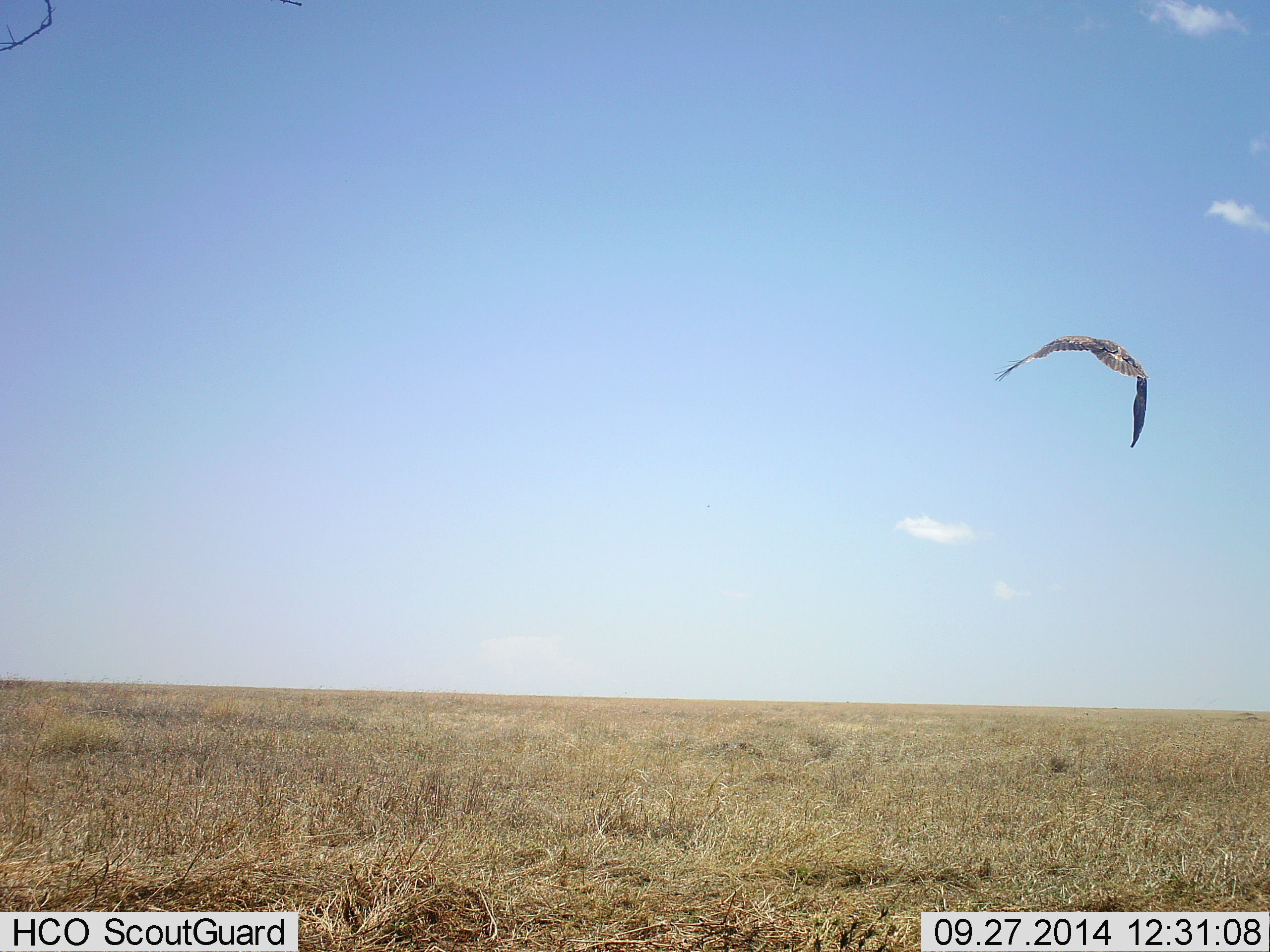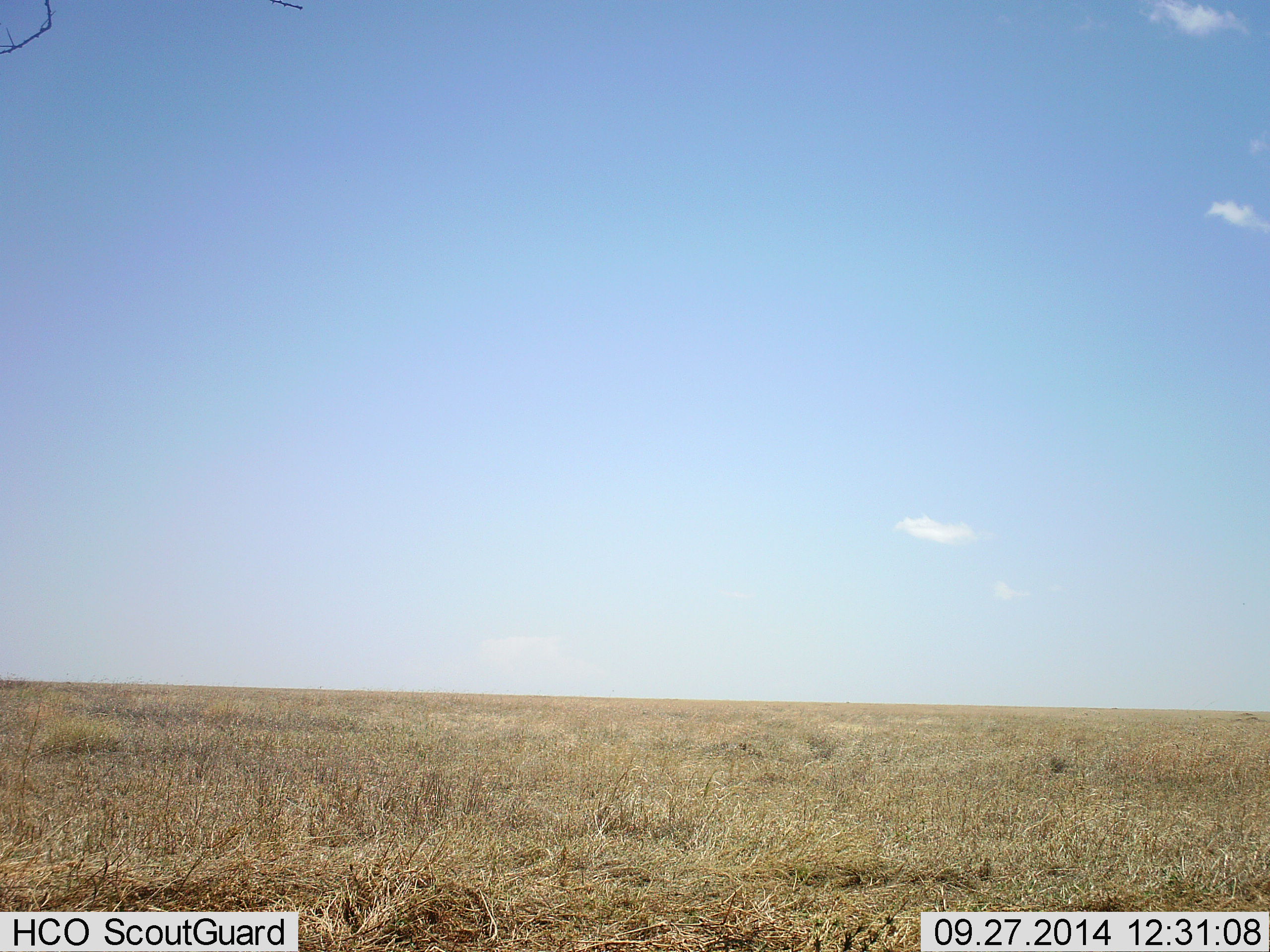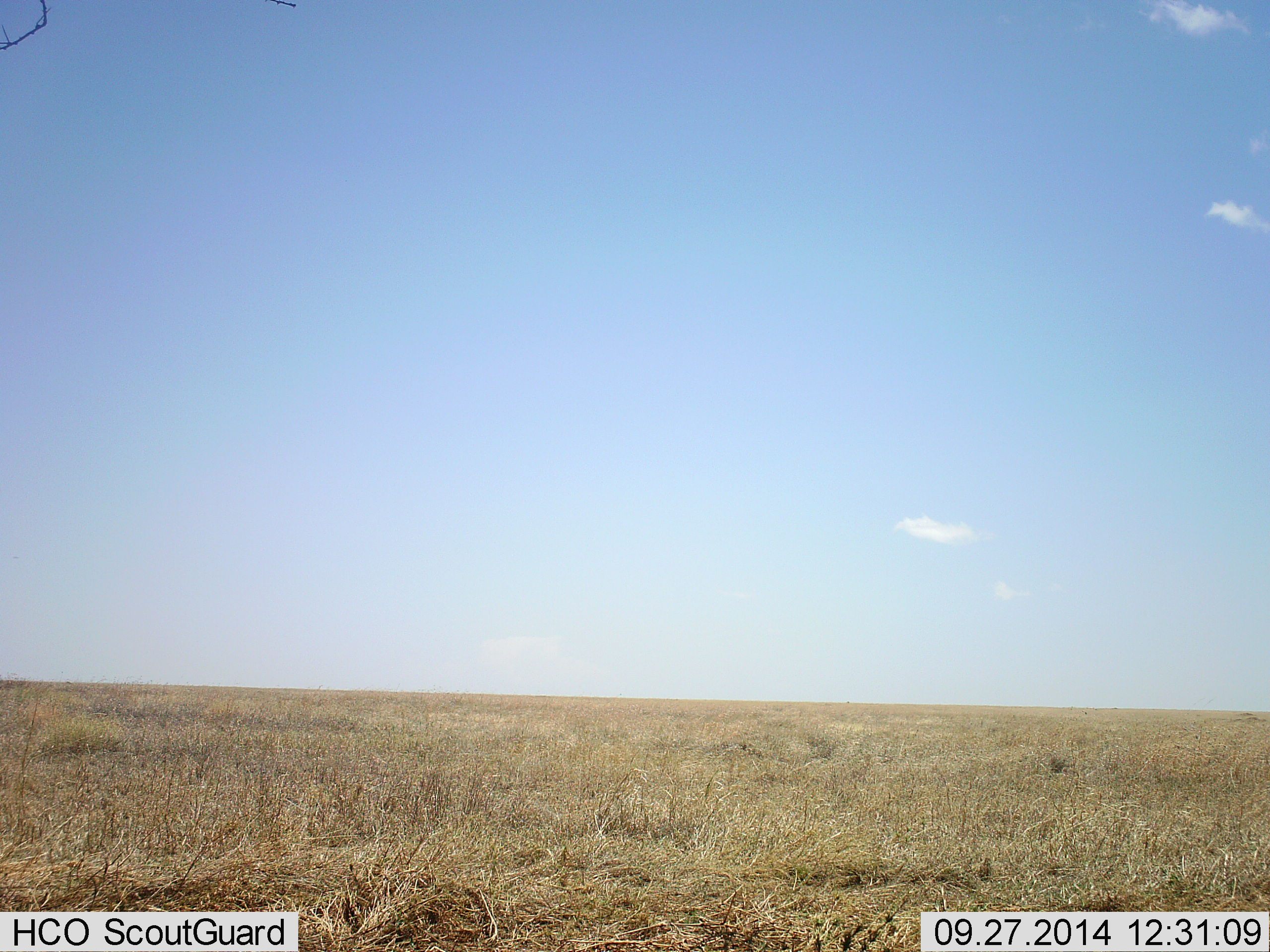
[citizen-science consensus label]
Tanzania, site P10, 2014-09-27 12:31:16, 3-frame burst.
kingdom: Animalia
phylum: Chordata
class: Aves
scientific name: Aves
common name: bird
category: otherbird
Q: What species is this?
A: Otherbird (bird) (Aves).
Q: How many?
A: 1.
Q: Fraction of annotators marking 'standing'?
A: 0%.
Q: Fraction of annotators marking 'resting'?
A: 0%.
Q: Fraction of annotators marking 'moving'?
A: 100%.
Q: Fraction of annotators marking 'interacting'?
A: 0%.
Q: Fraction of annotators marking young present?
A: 0%.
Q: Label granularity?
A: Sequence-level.